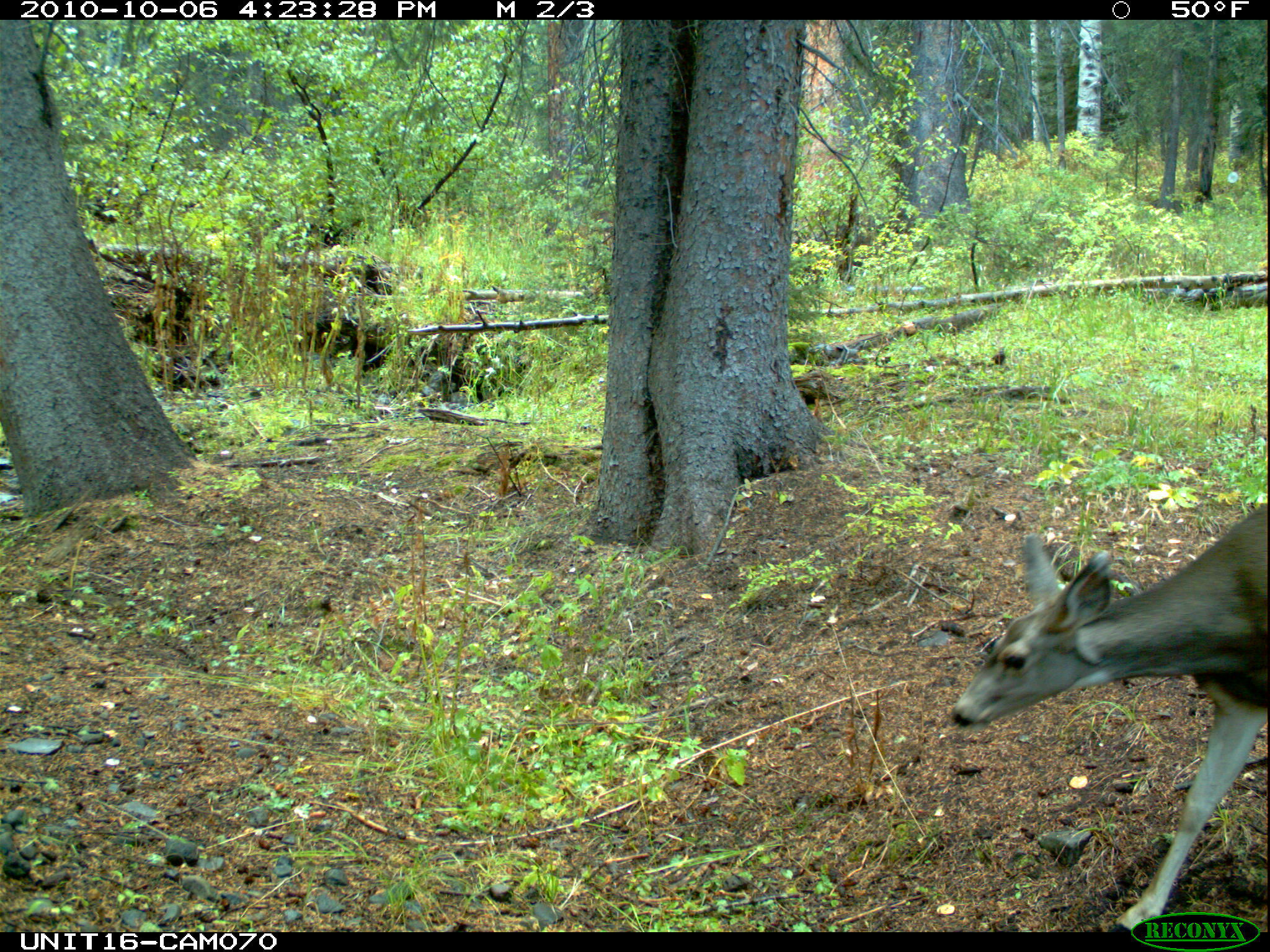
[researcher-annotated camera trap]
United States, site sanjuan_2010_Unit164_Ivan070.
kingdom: Animalia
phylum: Chordata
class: Mammalia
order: Artiodactyla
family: Cervidae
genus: Odocoileus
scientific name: Odocoileus hemionus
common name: mule deer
Odocoileus hemionus (mule deer).